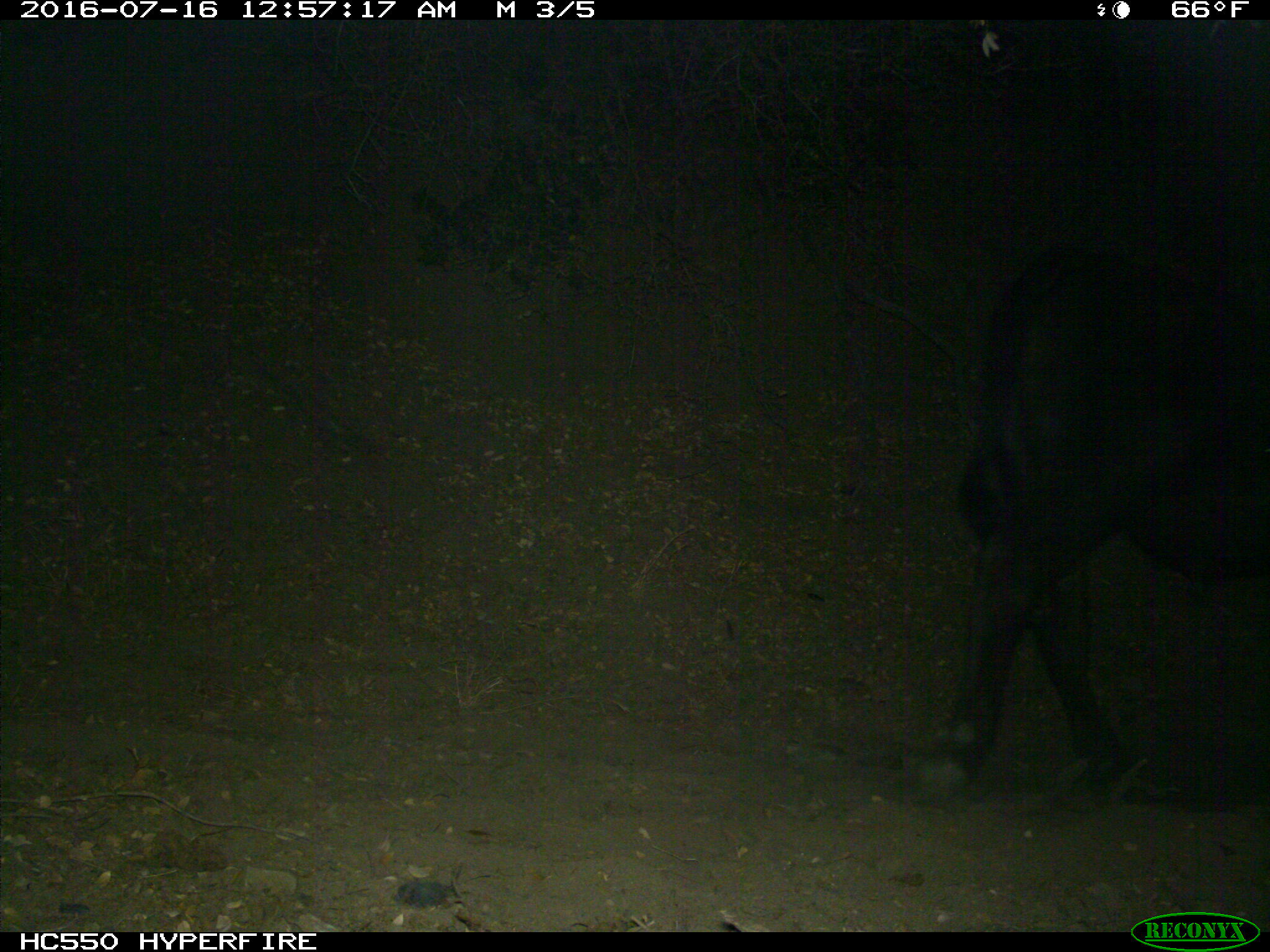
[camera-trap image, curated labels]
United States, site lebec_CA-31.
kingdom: Animalia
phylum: Chordata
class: Mammalia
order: Artiodactyla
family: Bovidae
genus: Bos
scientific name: Bos taurus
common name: domestic cow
Bos taurus (domestic cow).